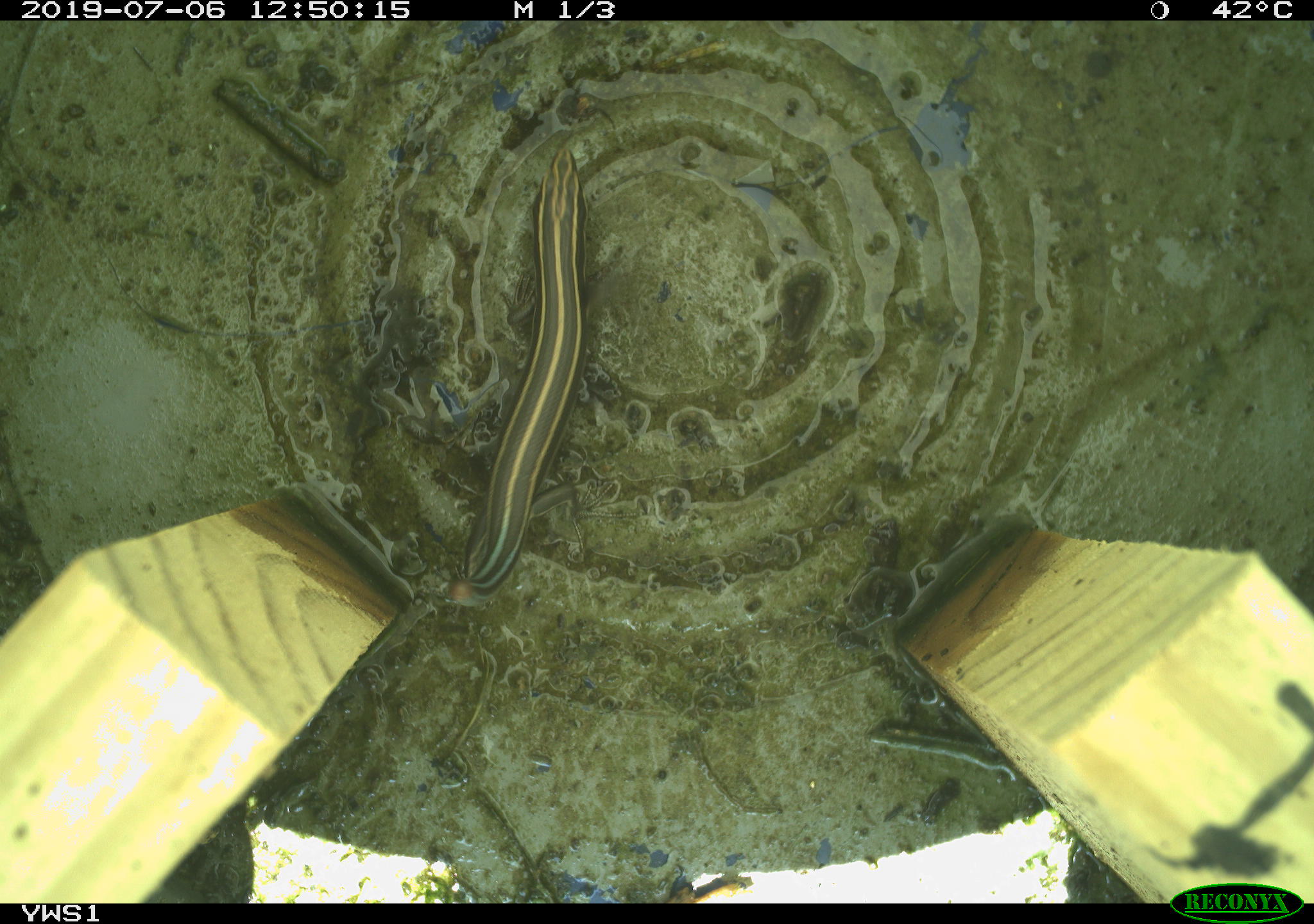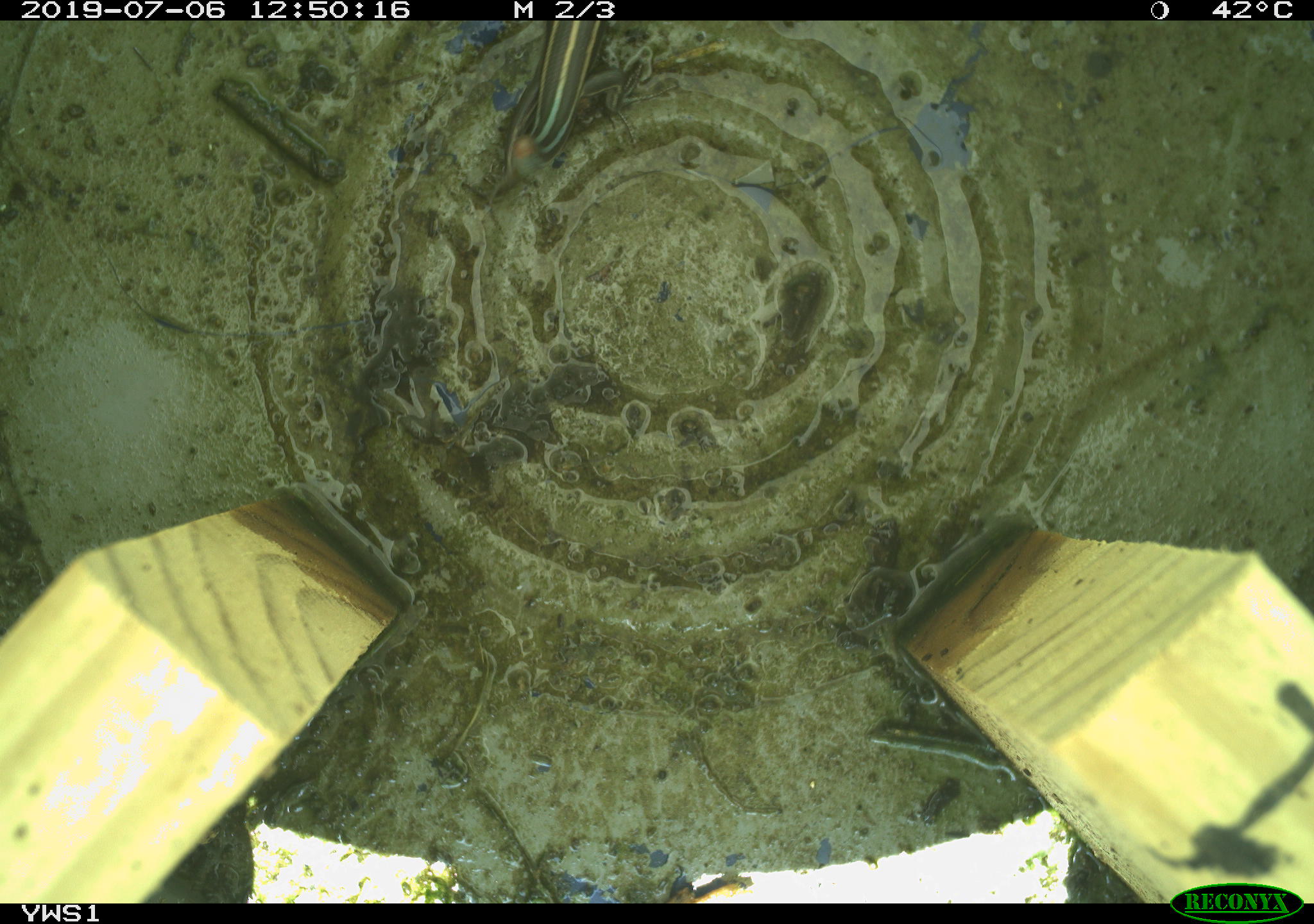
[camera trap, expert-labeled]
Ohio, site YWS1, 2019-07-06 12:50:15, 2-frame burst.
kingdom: Animalia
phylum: Chordata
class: Reptilia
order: Squamata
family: Scincidae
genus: Plestiodon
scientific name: Plestiodon fasciatus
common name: common five-lined skink